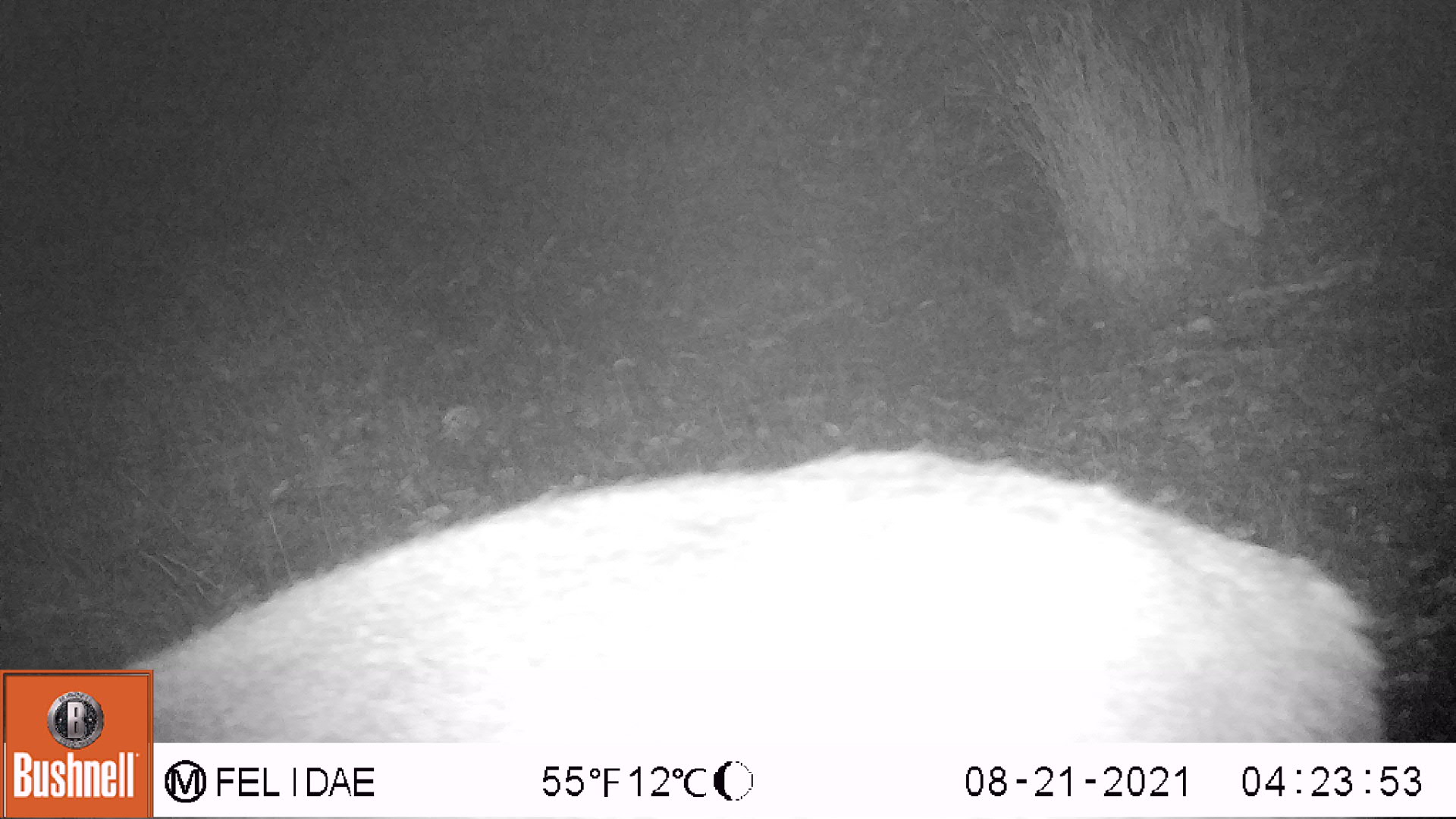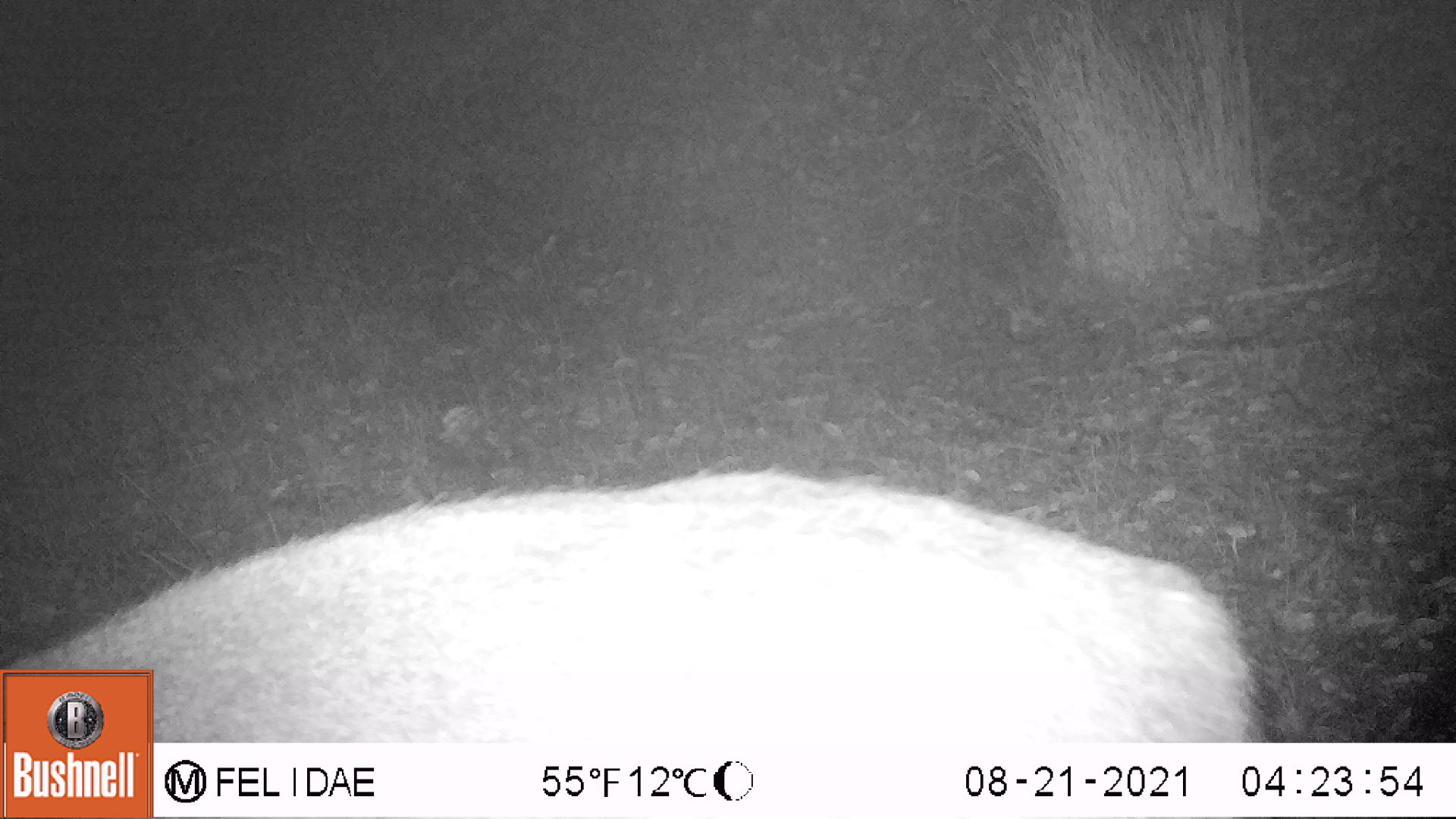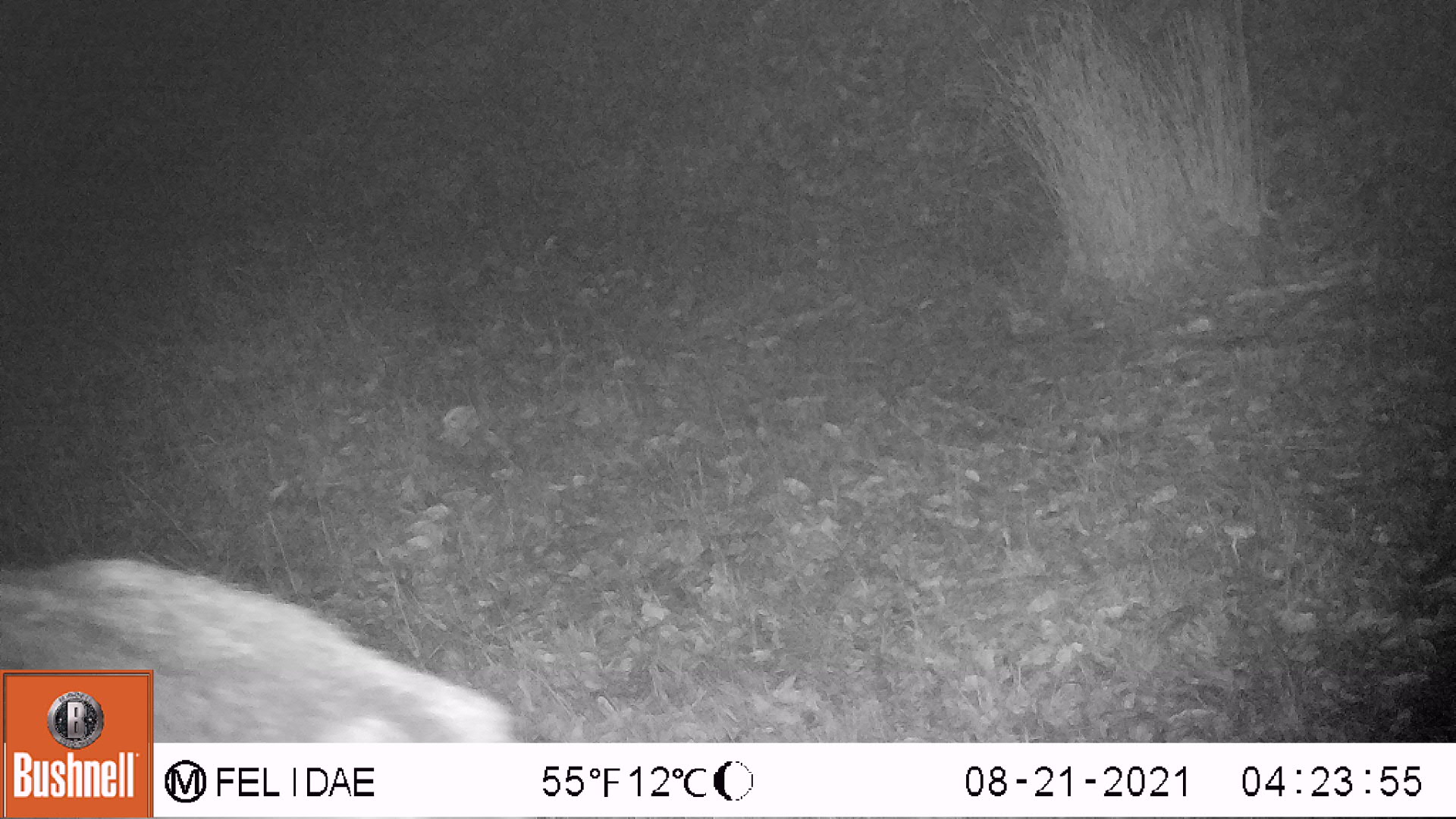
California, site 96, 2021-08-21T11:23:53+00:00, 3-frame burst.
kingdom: Animalia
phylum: Chordata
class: Mammalia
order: Artiodactyla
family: Cervidae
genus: Odocoileus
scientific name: Odocoileus hemionus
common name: mule deer